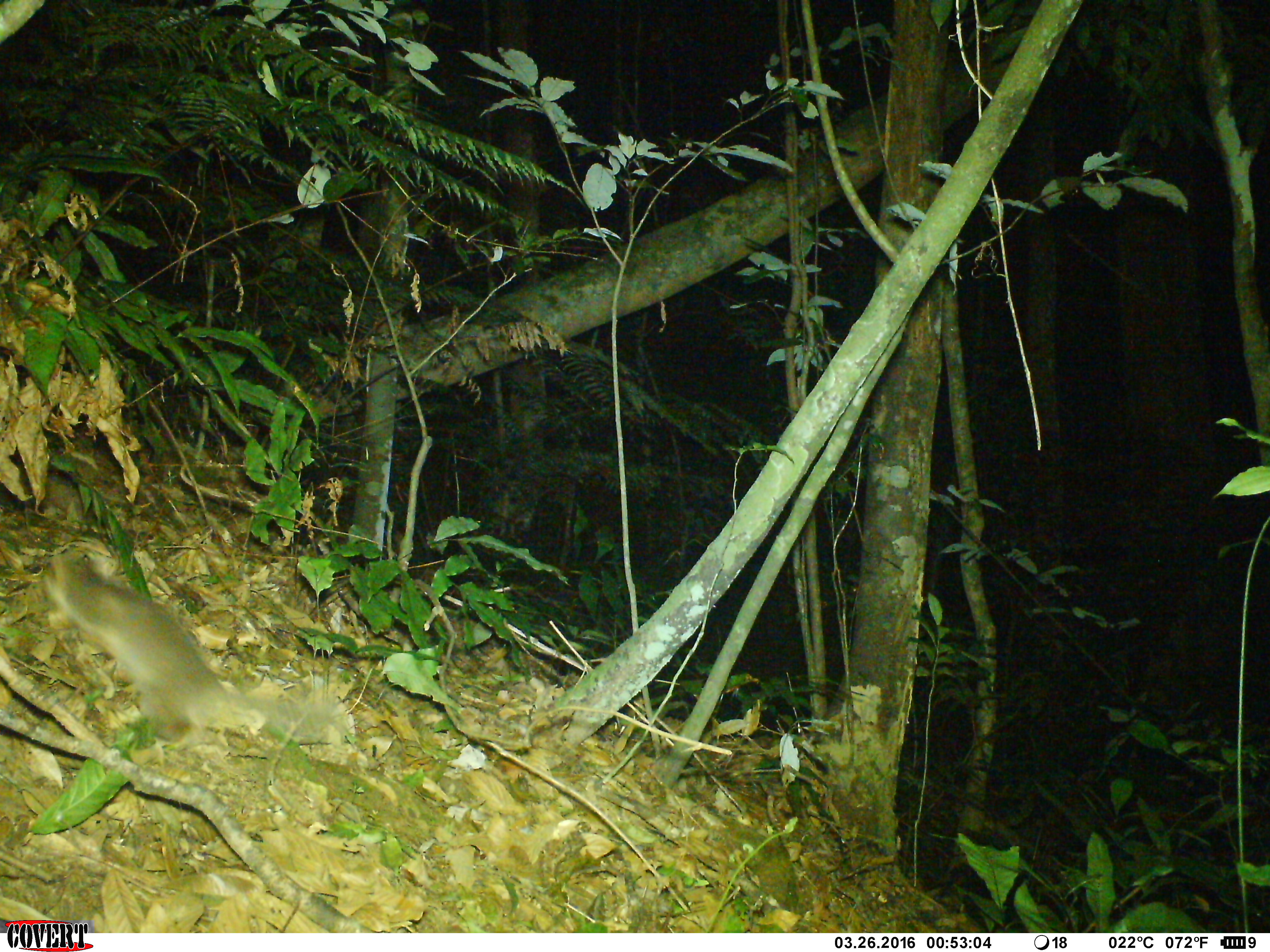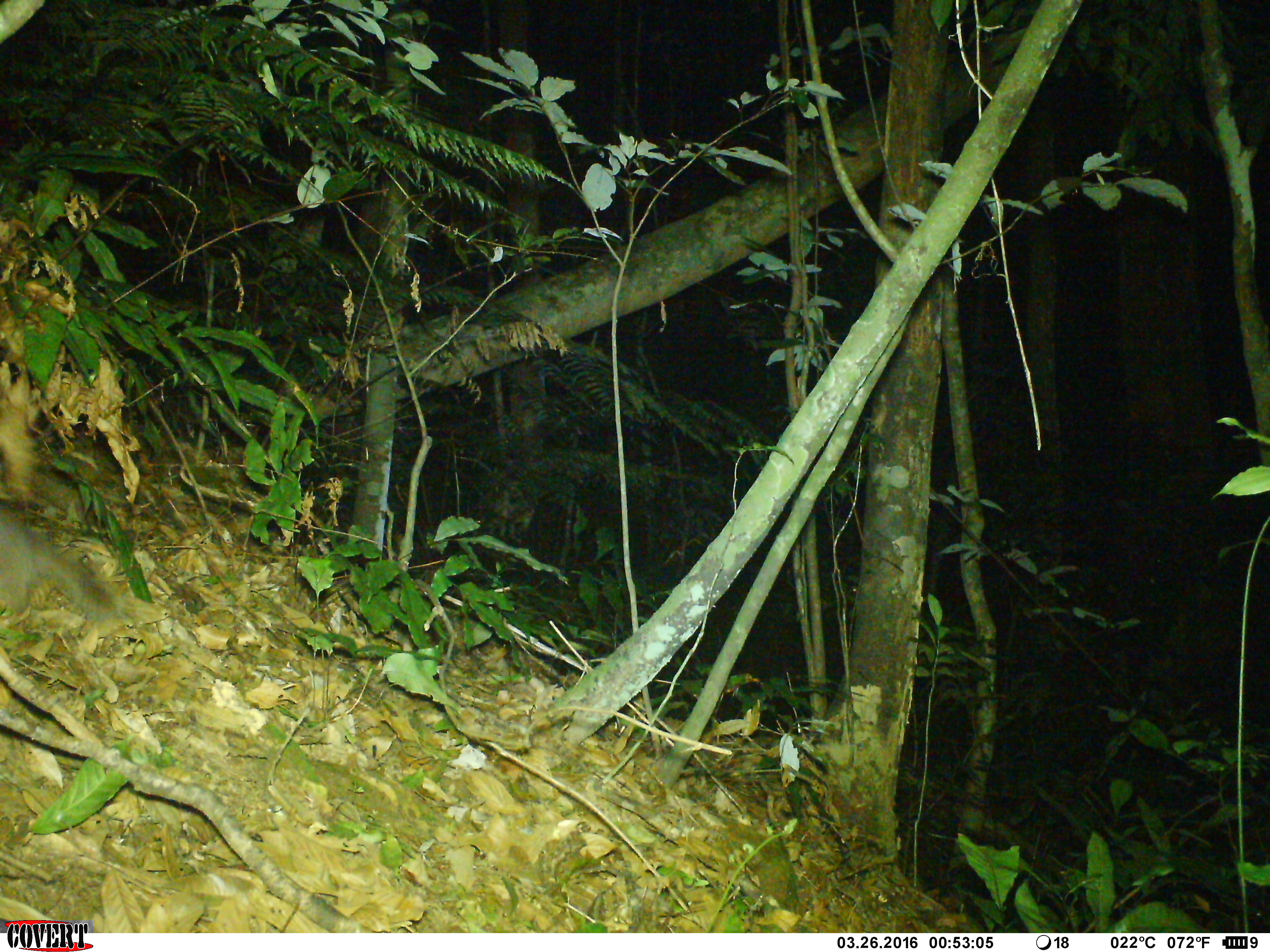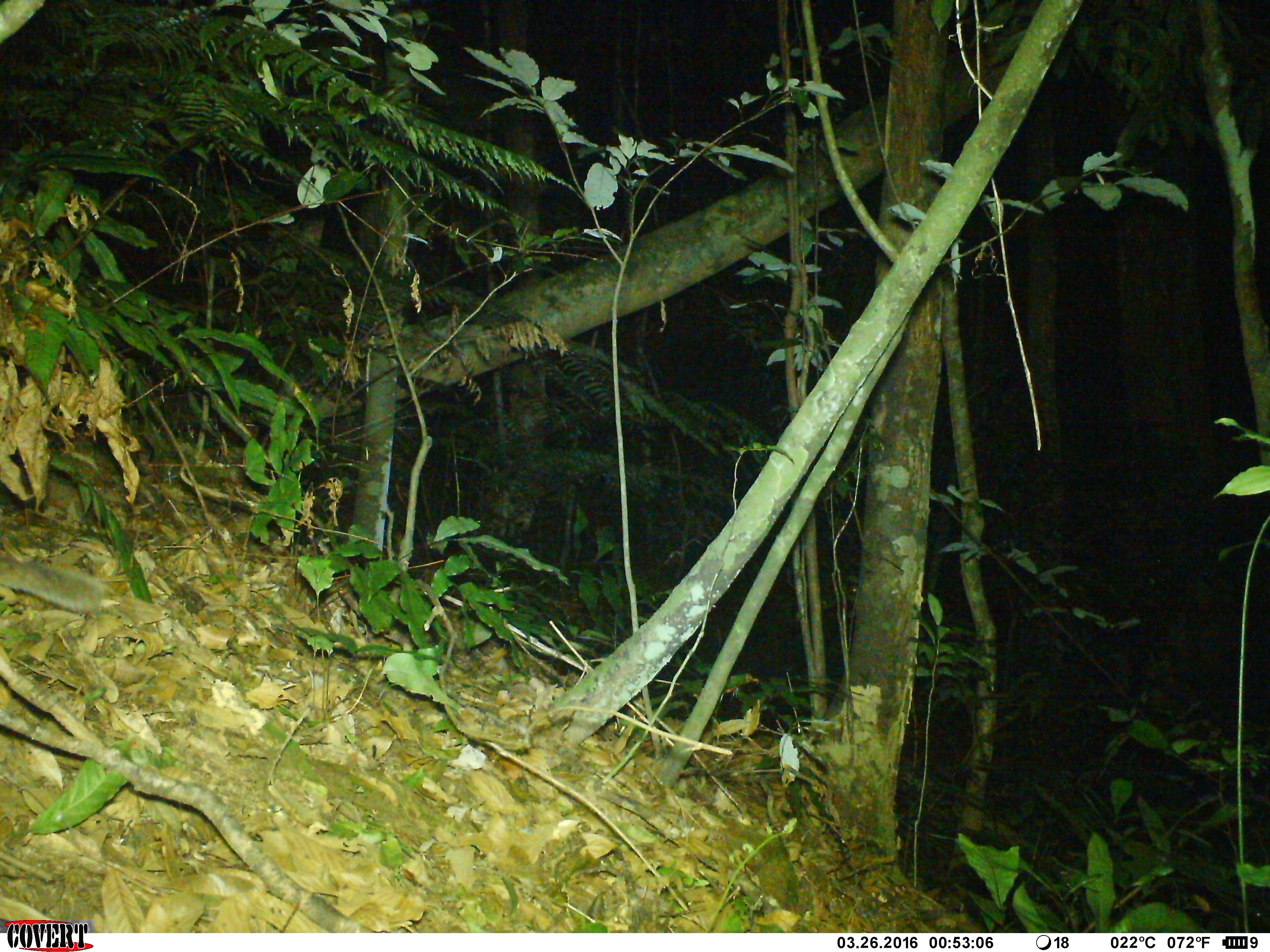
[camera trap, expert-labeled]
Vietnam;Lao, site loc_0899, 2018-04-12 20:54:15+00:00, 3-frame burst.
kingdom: Animalia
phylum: Chordata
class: Mammalia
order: Carnivora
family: Mustelidae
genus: Melogale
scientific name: Melogale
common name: ferret badger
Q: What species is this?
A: Ferret badger (Melogale).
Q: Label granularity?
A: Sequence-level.